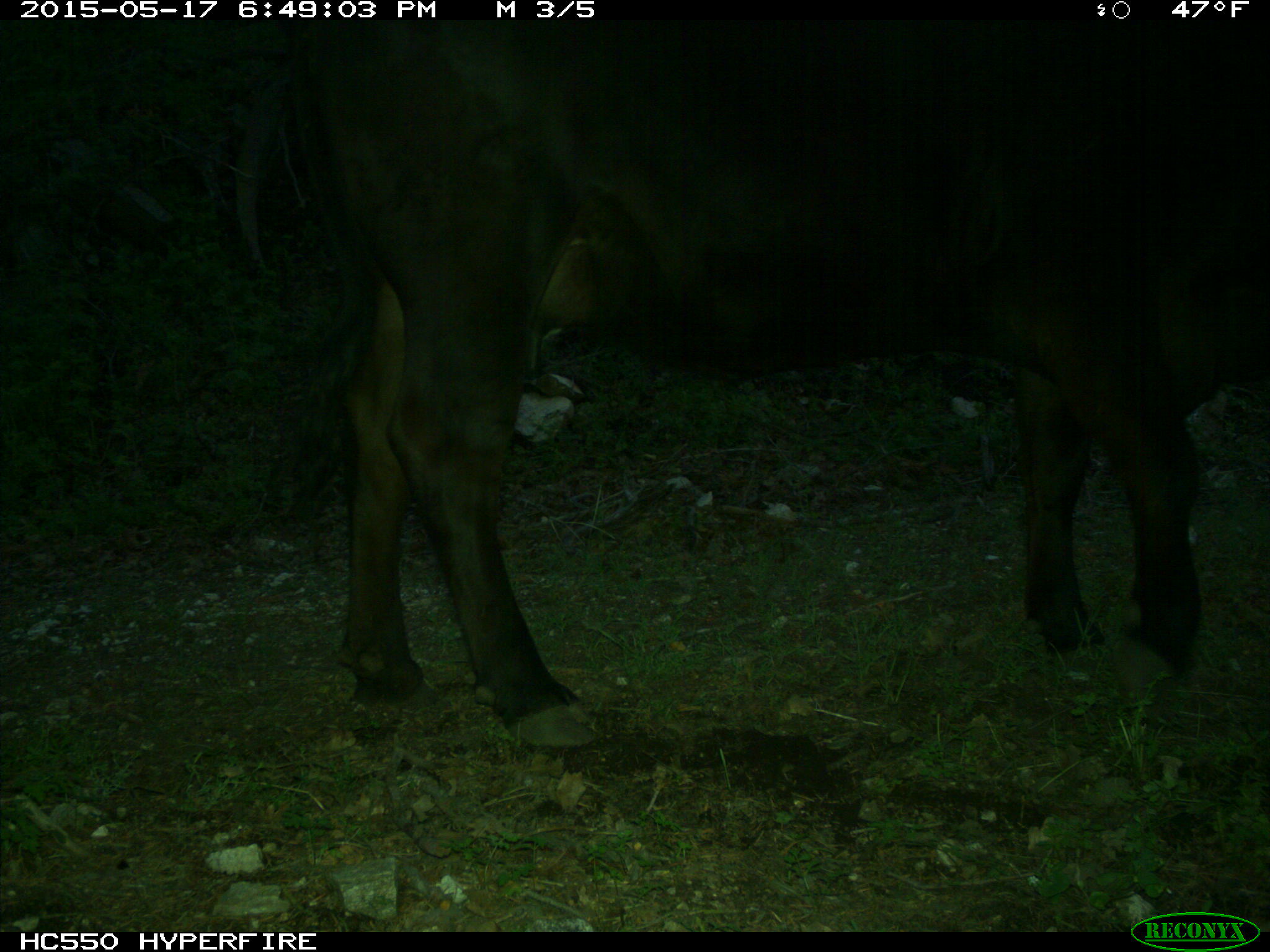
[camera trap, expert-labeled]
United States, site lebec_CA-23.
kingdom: Animalia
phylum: Chordata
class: Mammalia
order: Artiodactyla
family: Bovidae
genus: Bos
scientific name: Bos taurus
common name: domestic cow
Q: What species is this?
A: Bos taurus (domestic cow).